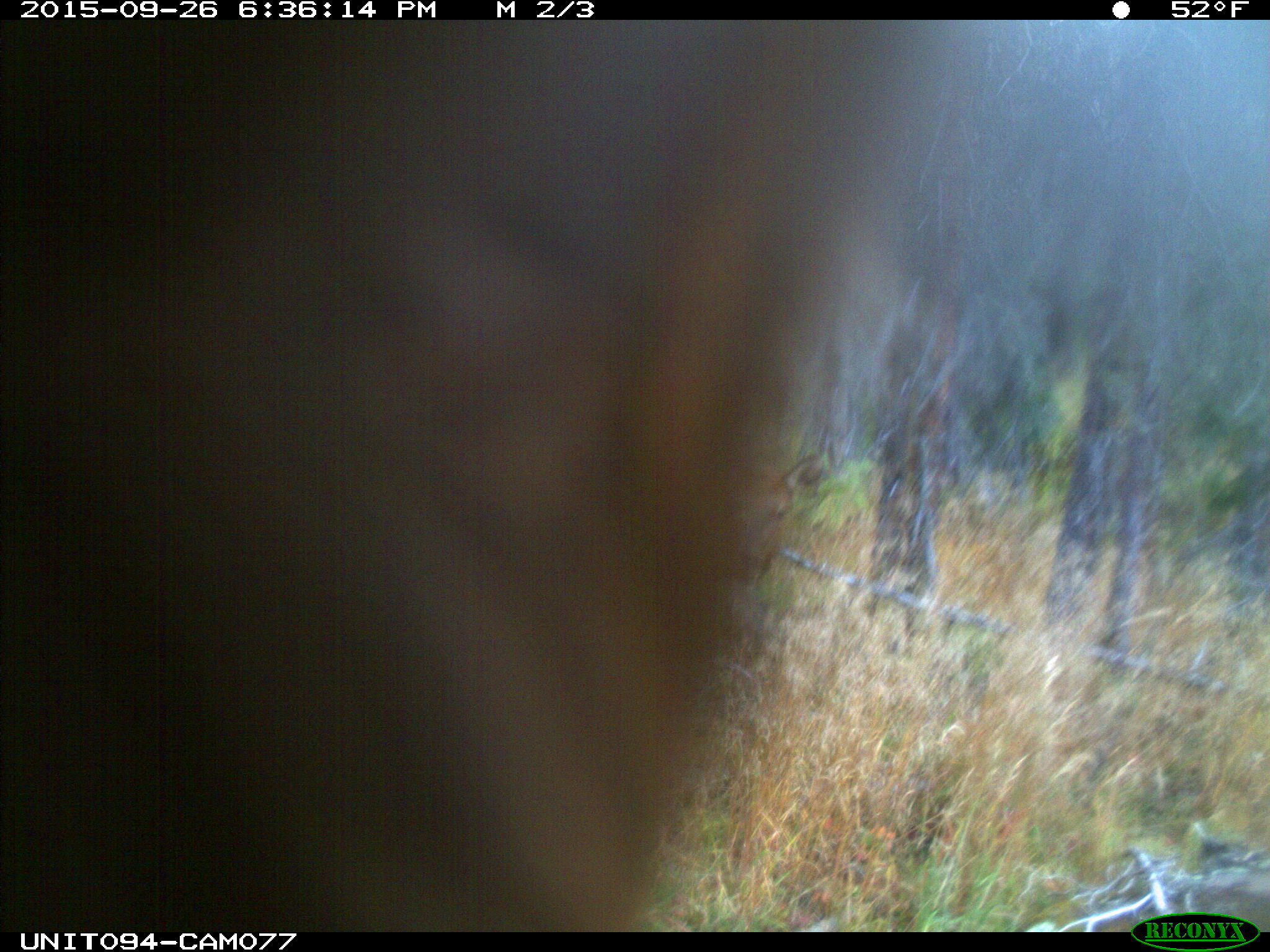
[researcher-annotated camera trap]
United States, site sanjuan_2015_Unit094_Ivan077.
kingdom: Animalia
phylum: Chordata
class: Mammalia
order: Artiodactyla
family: Cervidae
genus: Cervus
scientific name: Cervus elaphus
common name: red deer